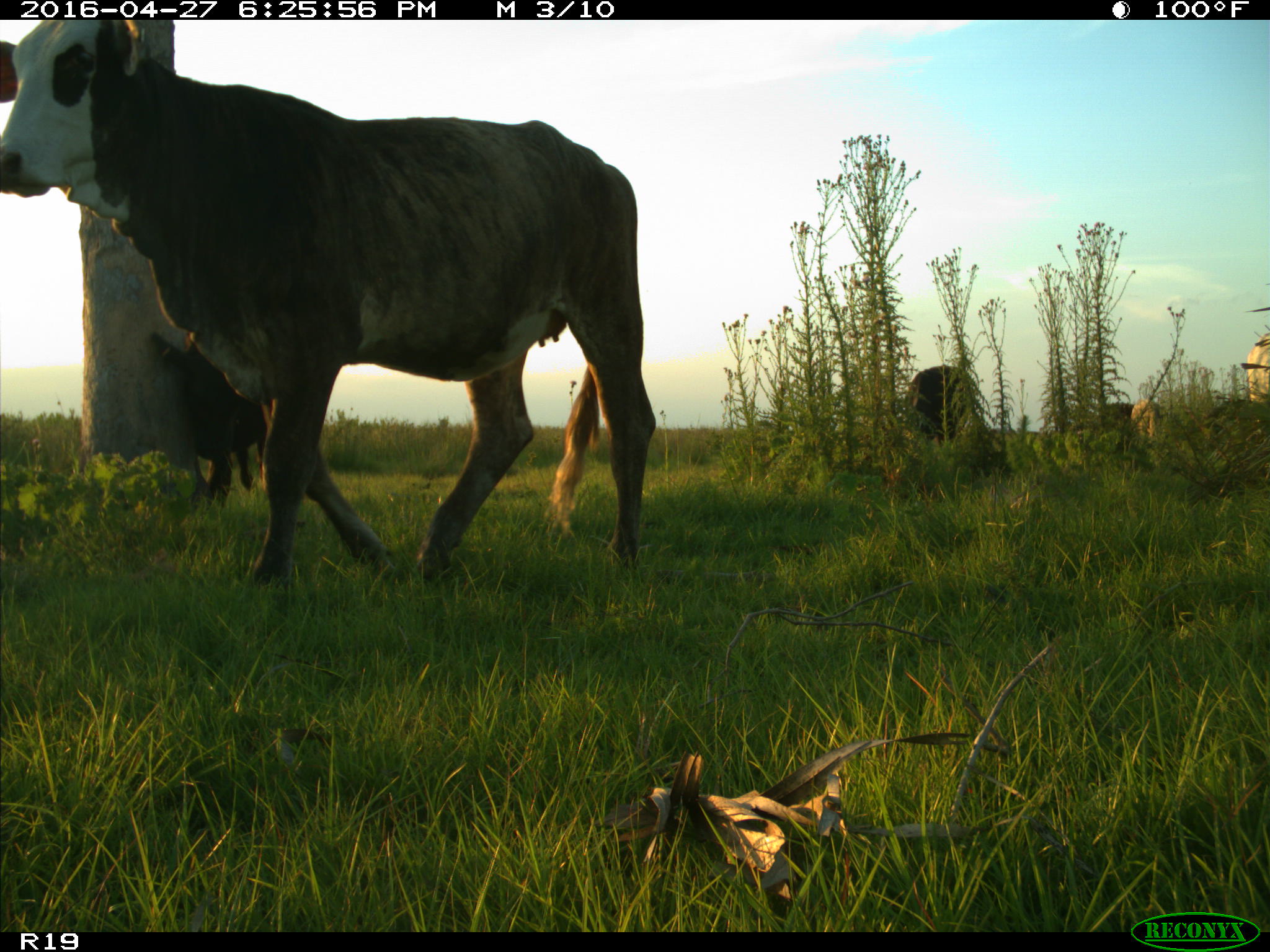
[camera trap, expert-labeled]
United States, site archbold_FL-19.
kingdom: Animalia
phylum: Chordata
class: Mammalia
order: Artiodactyla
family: Bovidae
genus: Bos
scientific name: Bos taurus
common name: domestic cow